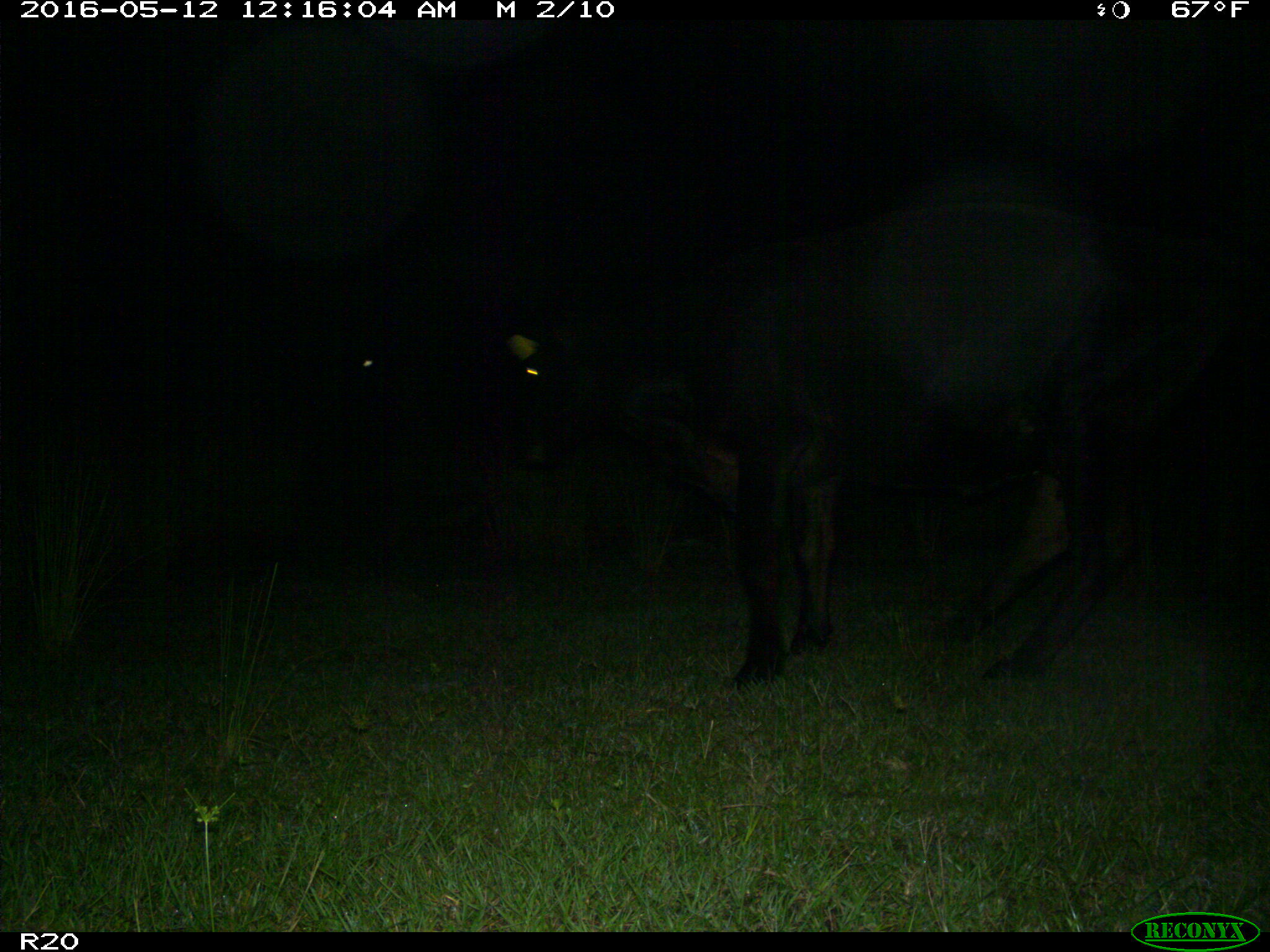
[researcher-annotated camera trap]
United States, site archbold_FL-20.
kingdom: Animalia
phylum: Chordata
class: Mammalia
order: Artiodactyla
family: Bovidae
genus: Bos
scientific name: Bos taurus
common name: domestic cow